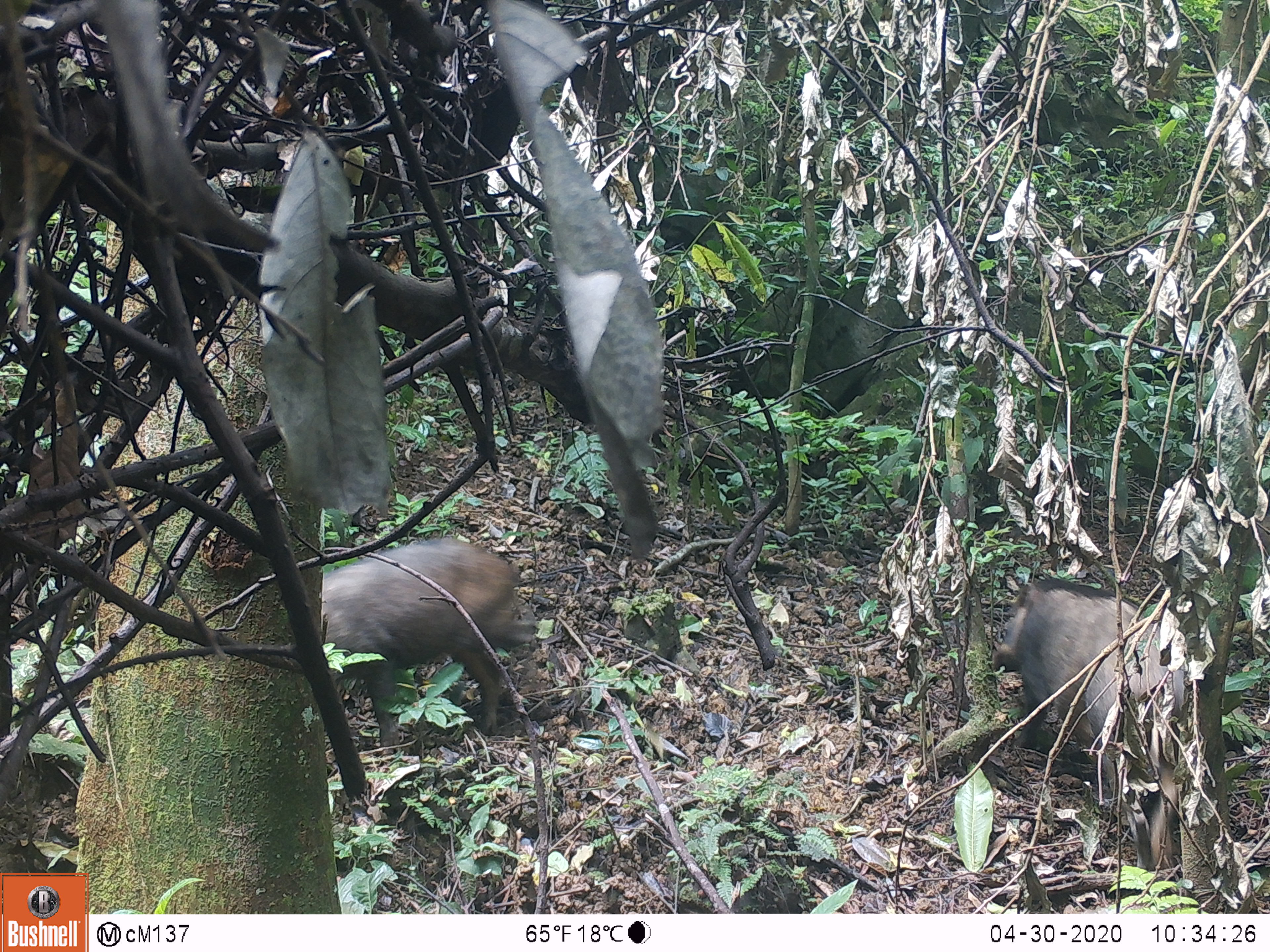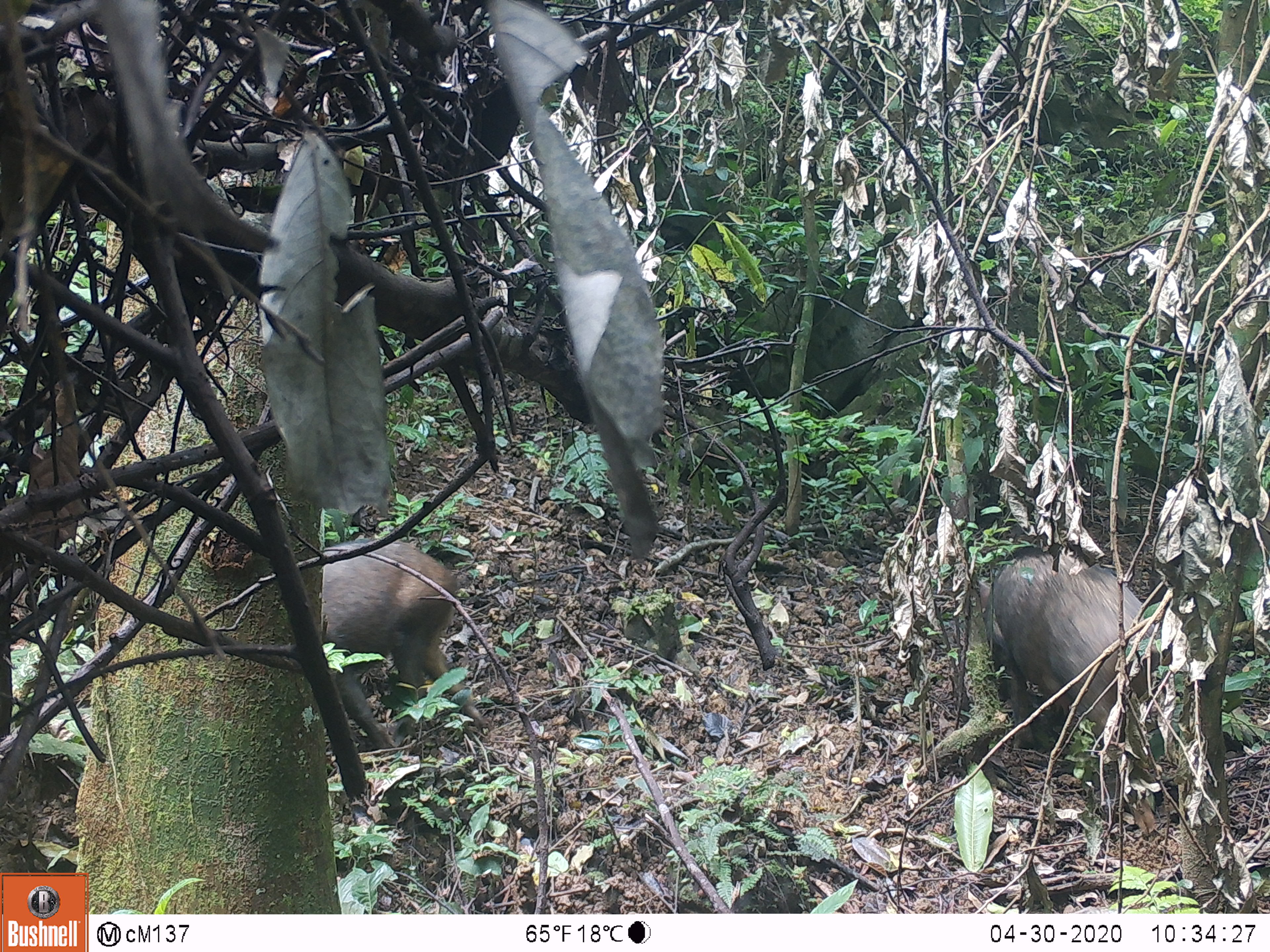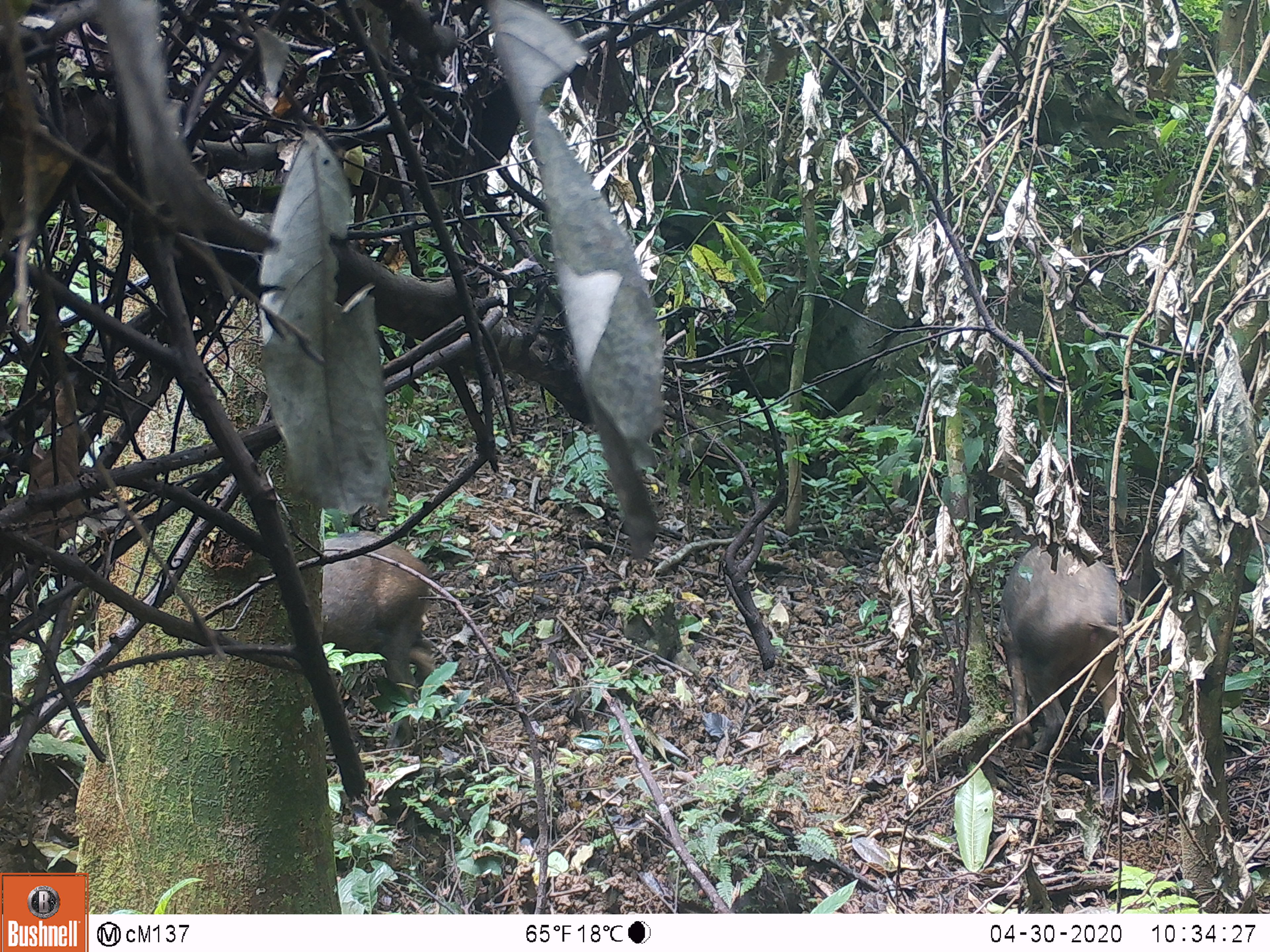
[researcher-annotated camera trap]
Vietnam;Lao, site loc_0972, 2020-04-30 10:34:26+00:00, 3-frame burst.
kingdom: Animalia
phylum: Chordata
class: Mammalia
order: Artiodactyla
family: Suidae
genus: Sus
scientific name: Sus scrofa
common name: eurasian wild pig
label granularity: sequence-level